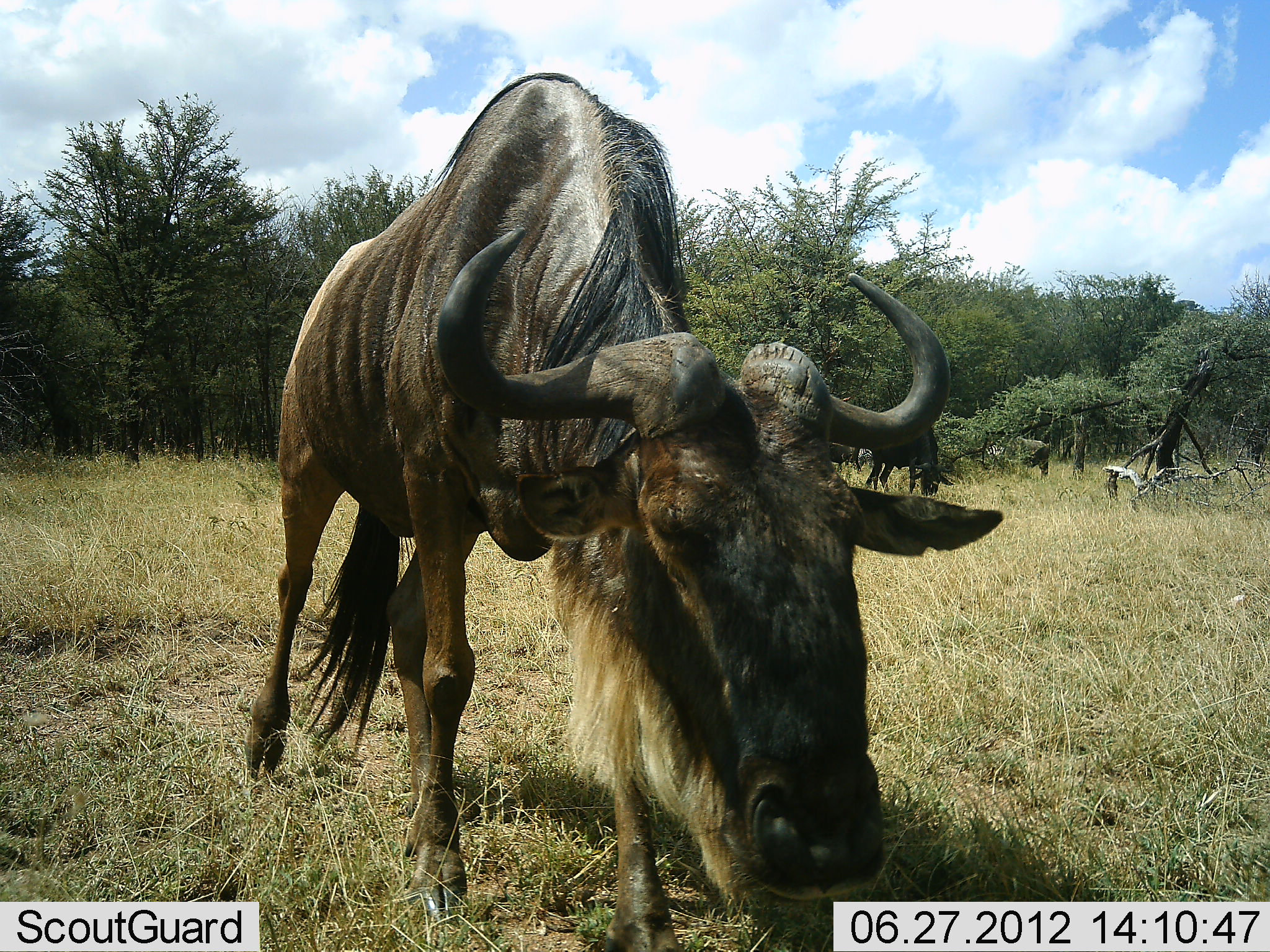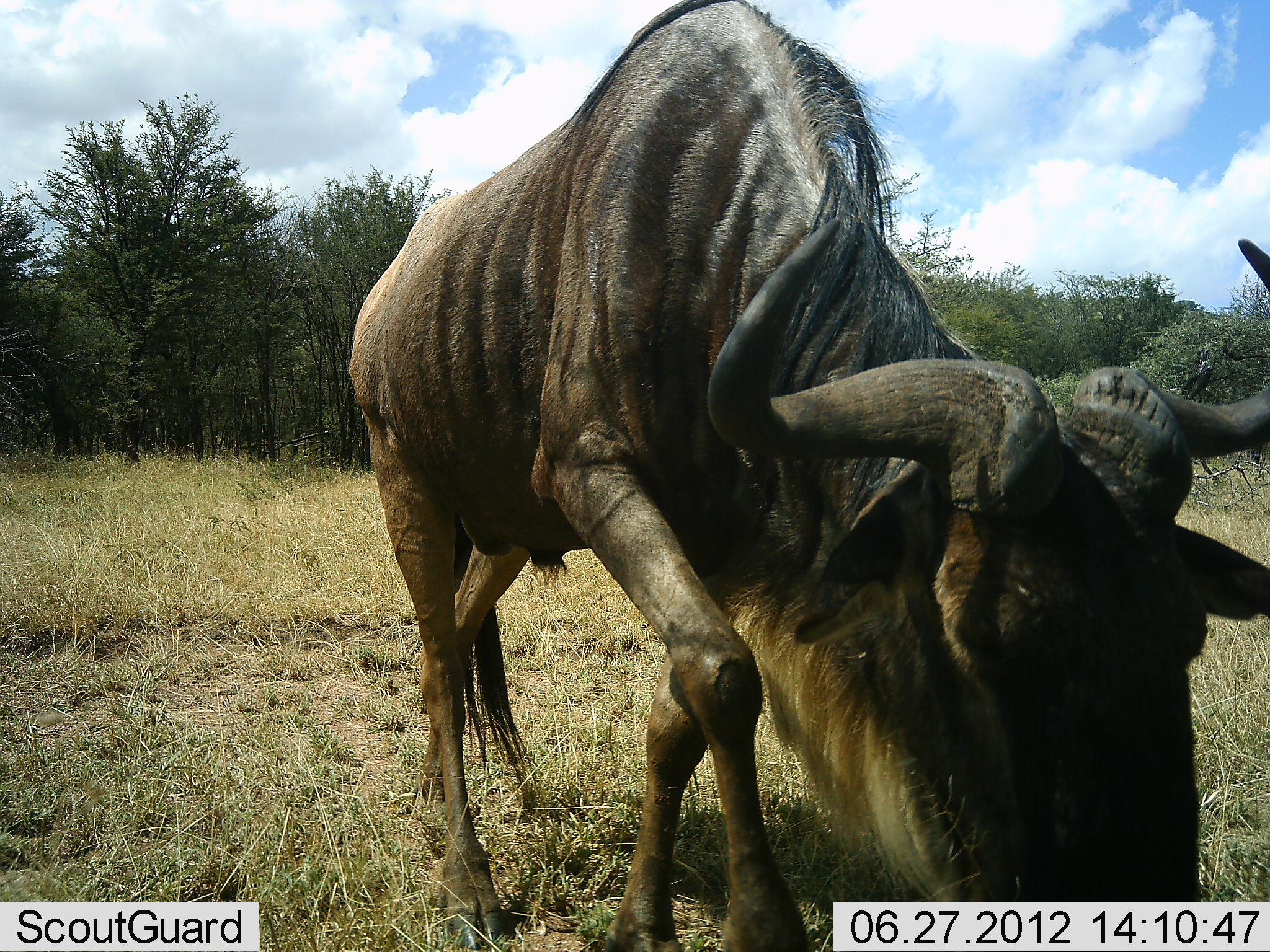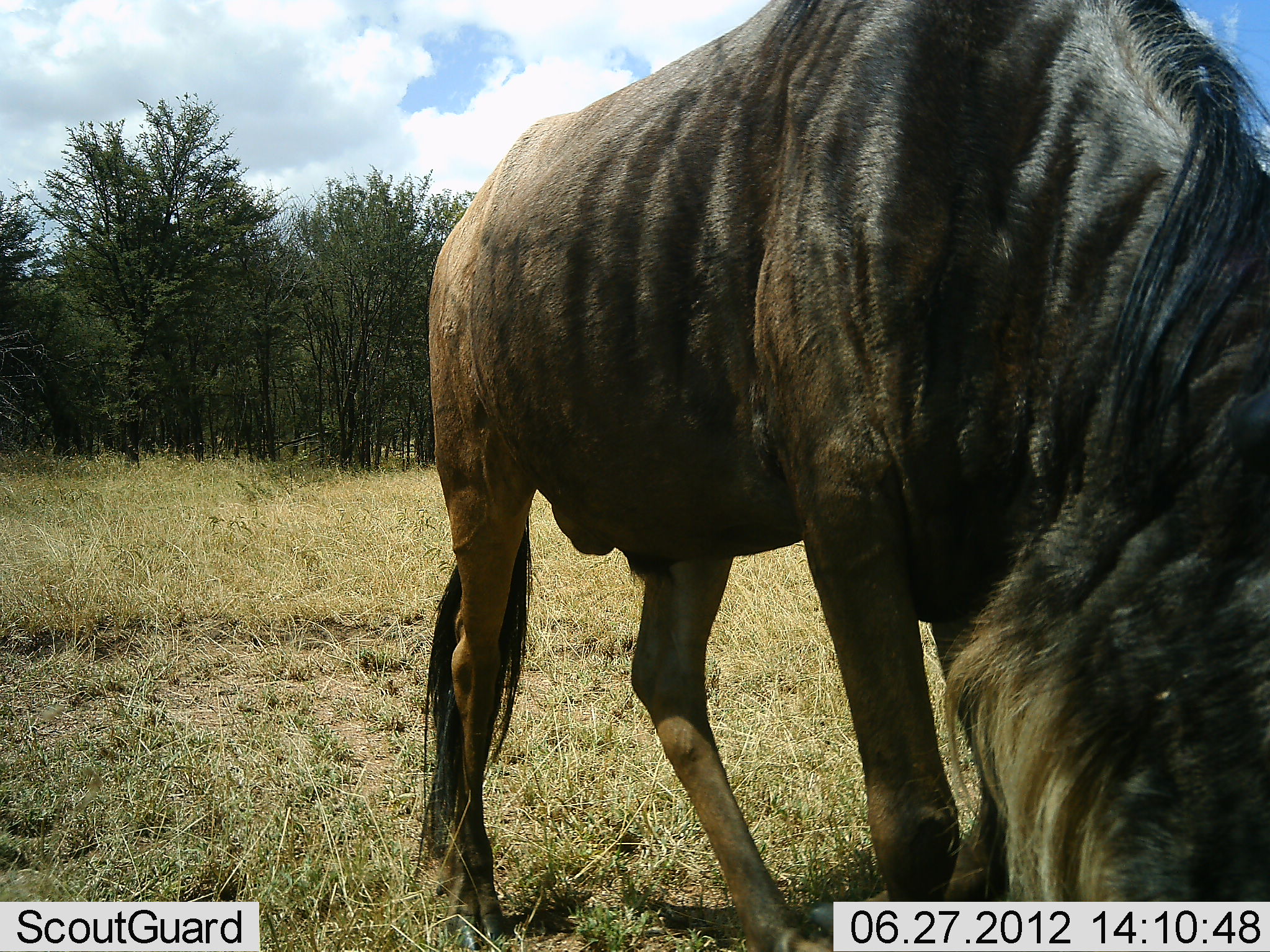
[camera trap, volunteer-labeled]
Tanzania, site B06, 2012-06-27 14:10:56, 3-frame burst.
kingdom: Animalia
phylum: Chordata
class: Mammalia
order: Artiodactyla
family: Bovidae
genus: Connochaetes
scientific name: Connochaetes taurinus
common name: blue wildebeest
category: wildebeest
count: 2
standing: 50%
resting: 0%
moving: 20%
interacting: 0%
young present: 0%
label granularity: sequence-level